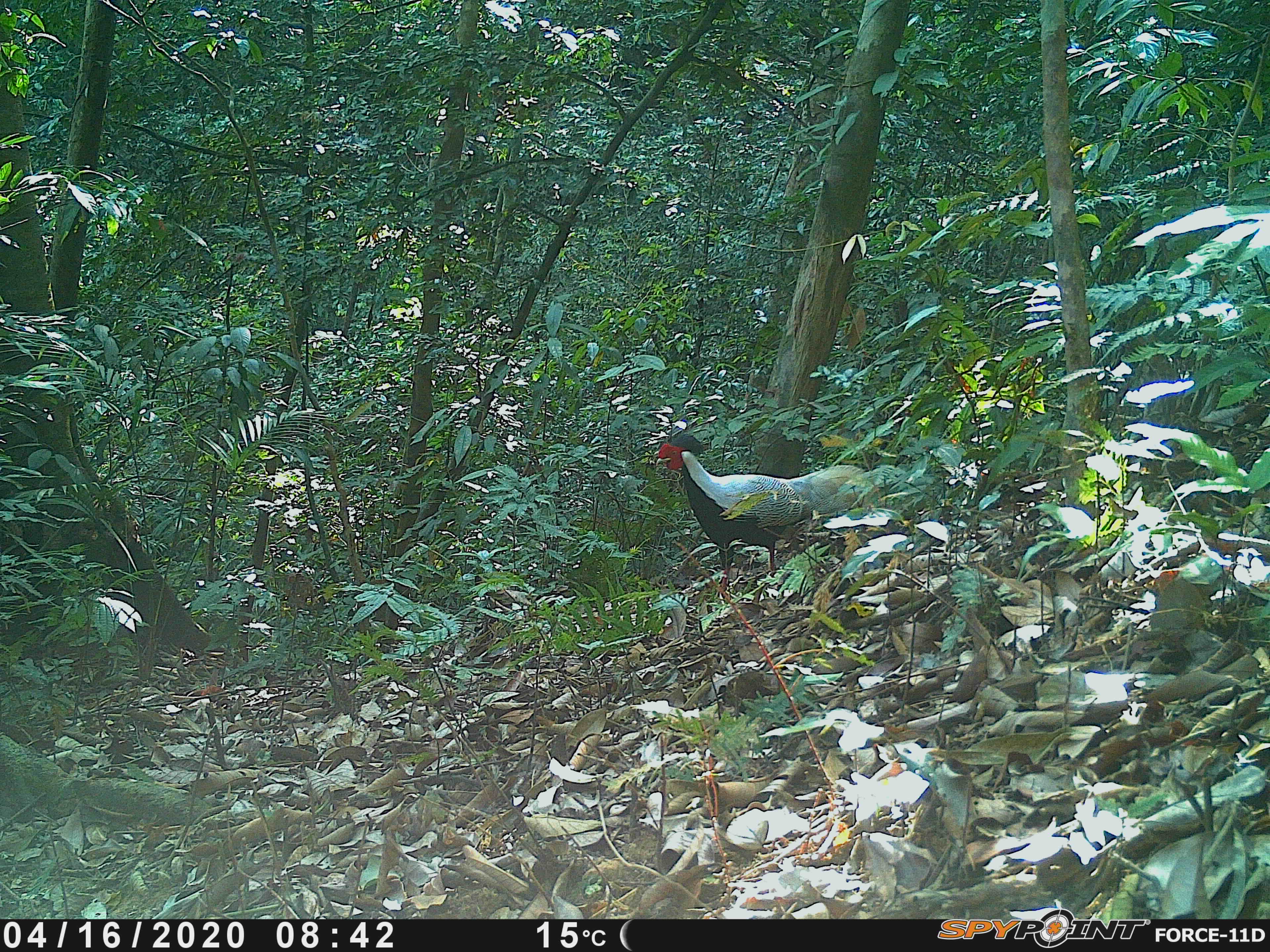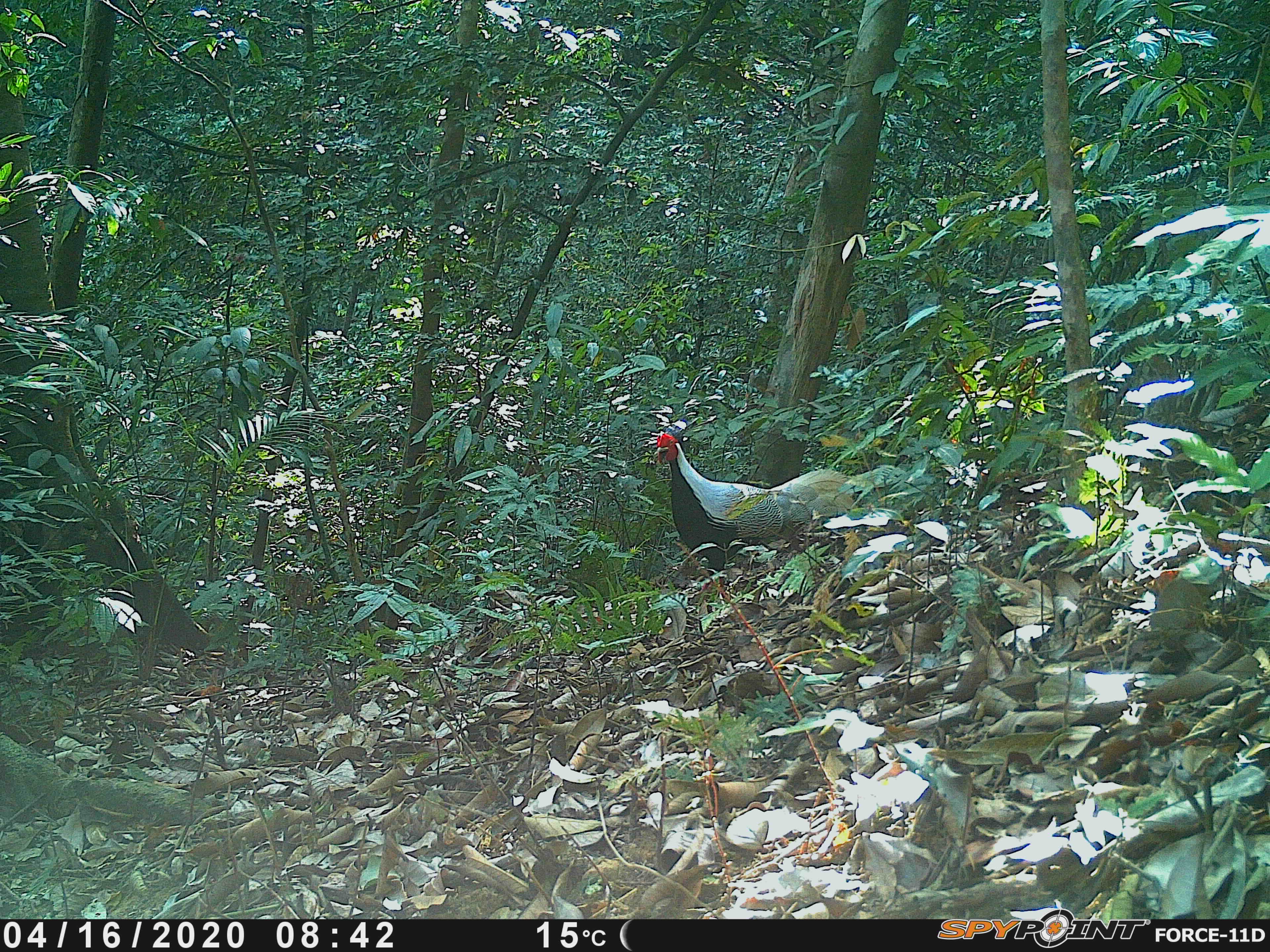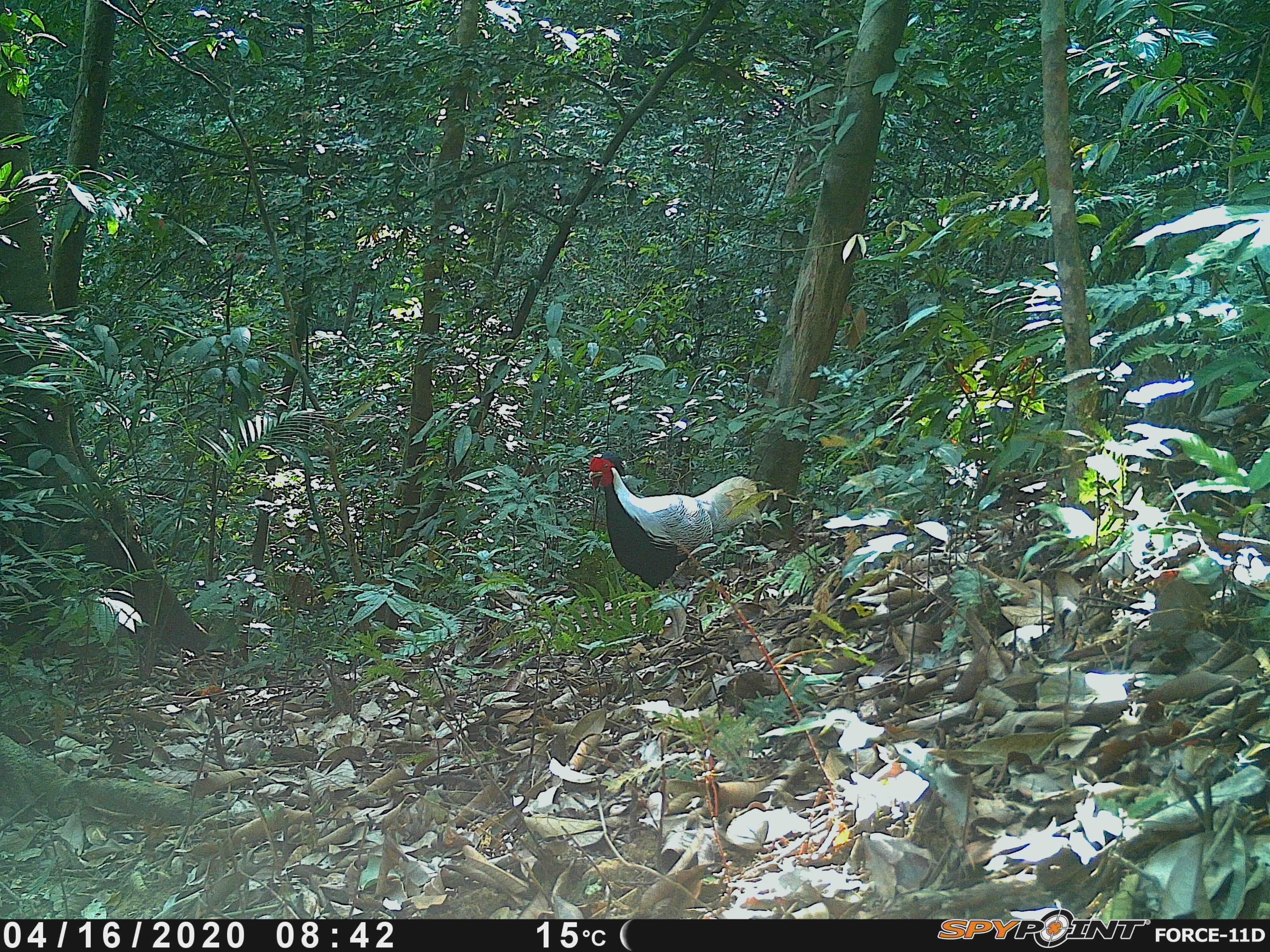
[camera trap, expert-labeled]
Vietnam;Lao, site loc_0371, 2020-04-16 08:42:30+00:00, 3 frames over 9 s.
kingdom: Animalia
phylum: Chordata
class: Aves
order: Galliformes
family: Phasianidae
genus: Lophura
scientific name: Lophura nycthemera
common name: silver pheasant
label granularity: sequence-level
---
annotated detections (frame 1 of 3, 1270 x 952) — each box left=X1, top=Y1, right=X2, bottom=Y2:
silver pheasant: left=655, top=434, right=878, bottom=589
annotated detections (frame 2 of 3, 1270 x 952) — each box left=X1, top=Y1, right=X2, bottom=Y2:
silver pheasant: left=655, top=423, right=855, bottom=589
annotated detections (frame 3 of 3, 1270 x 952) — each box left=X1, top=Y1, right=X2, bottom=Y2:
silver pheasant: left=586, top=448, right=764, bottom=615